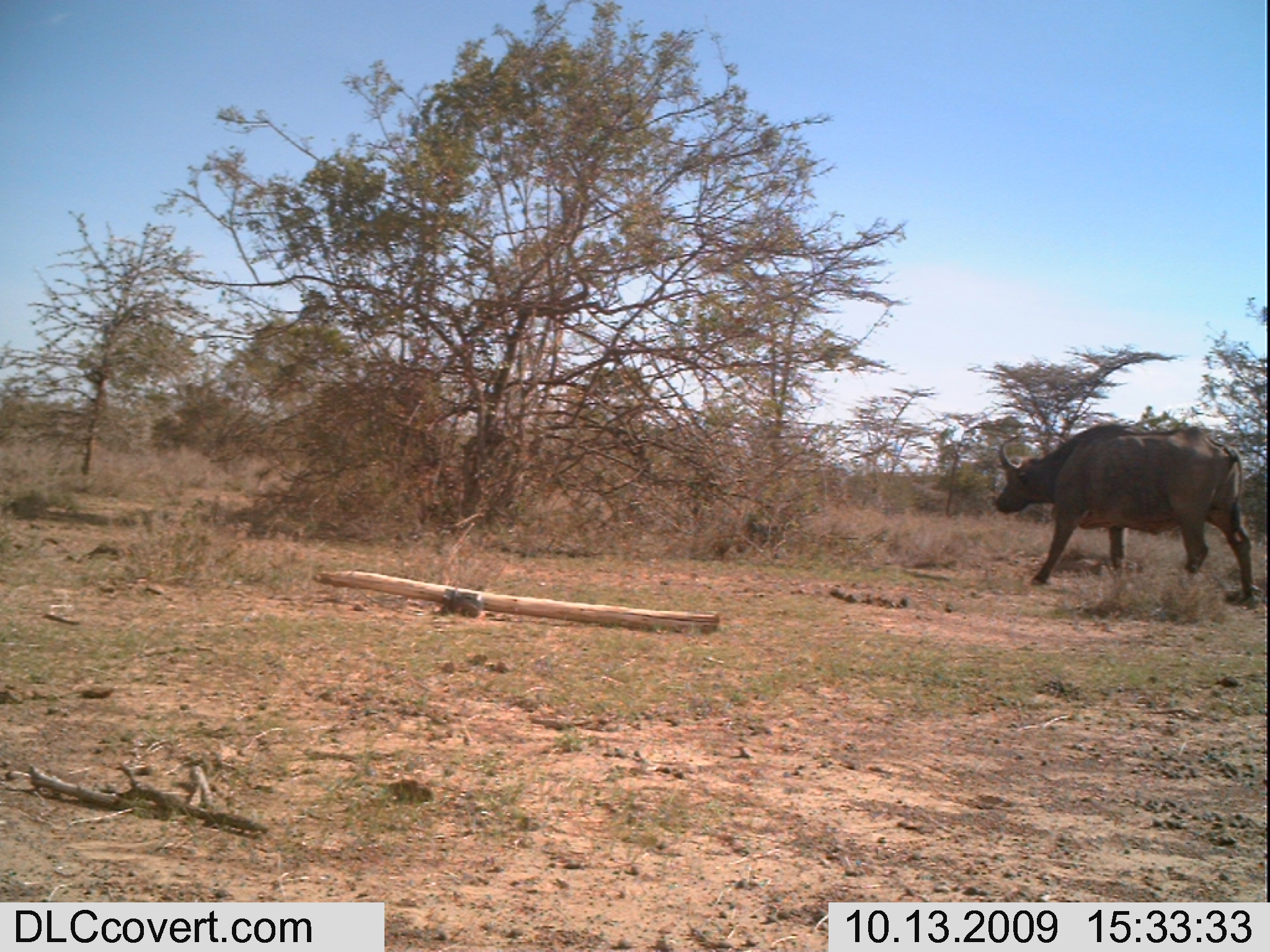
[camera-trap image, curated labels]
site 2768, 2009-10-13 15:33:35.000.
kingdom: Animalia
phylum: Chordata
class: Mammalia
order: Artiodactyla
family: Bovidae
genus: Syncerus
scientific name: Syncerus caffer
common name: african buffalo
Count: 1.